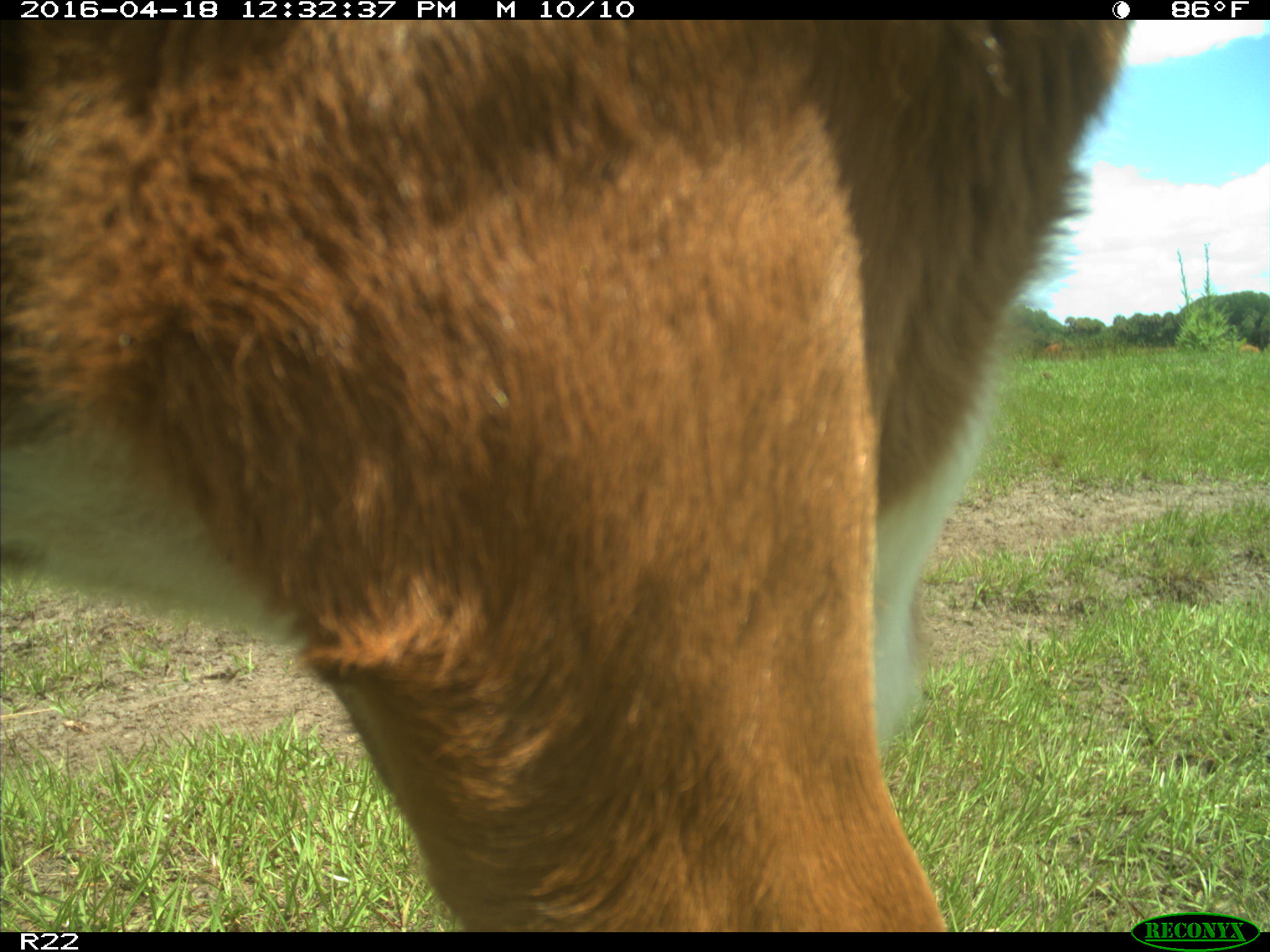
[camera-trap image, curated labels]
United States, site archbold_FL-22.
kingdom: Animalia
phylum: Chordata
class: Mammalia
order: Artiodactyla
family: Bovidae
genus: Bos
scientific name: Bos taurus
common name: domestic cow